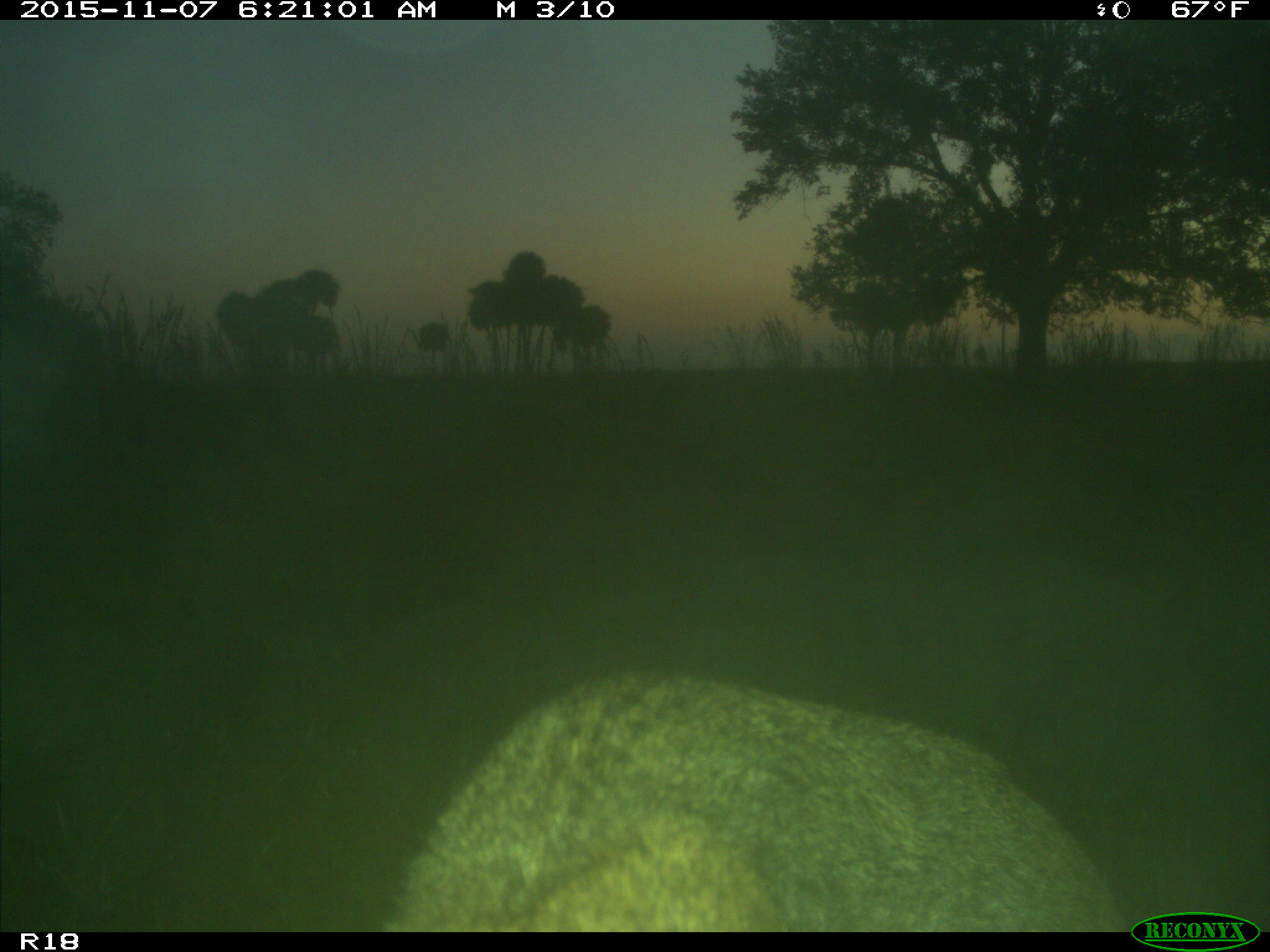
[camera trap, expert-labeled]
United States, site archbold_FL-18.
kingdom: Animalia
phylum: Chordata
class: Mammalia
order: Carnivora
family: Felidae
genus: Lynx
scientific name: Lynx rufus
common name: bobcat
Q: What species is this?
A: Lynx rufus (bobcat).